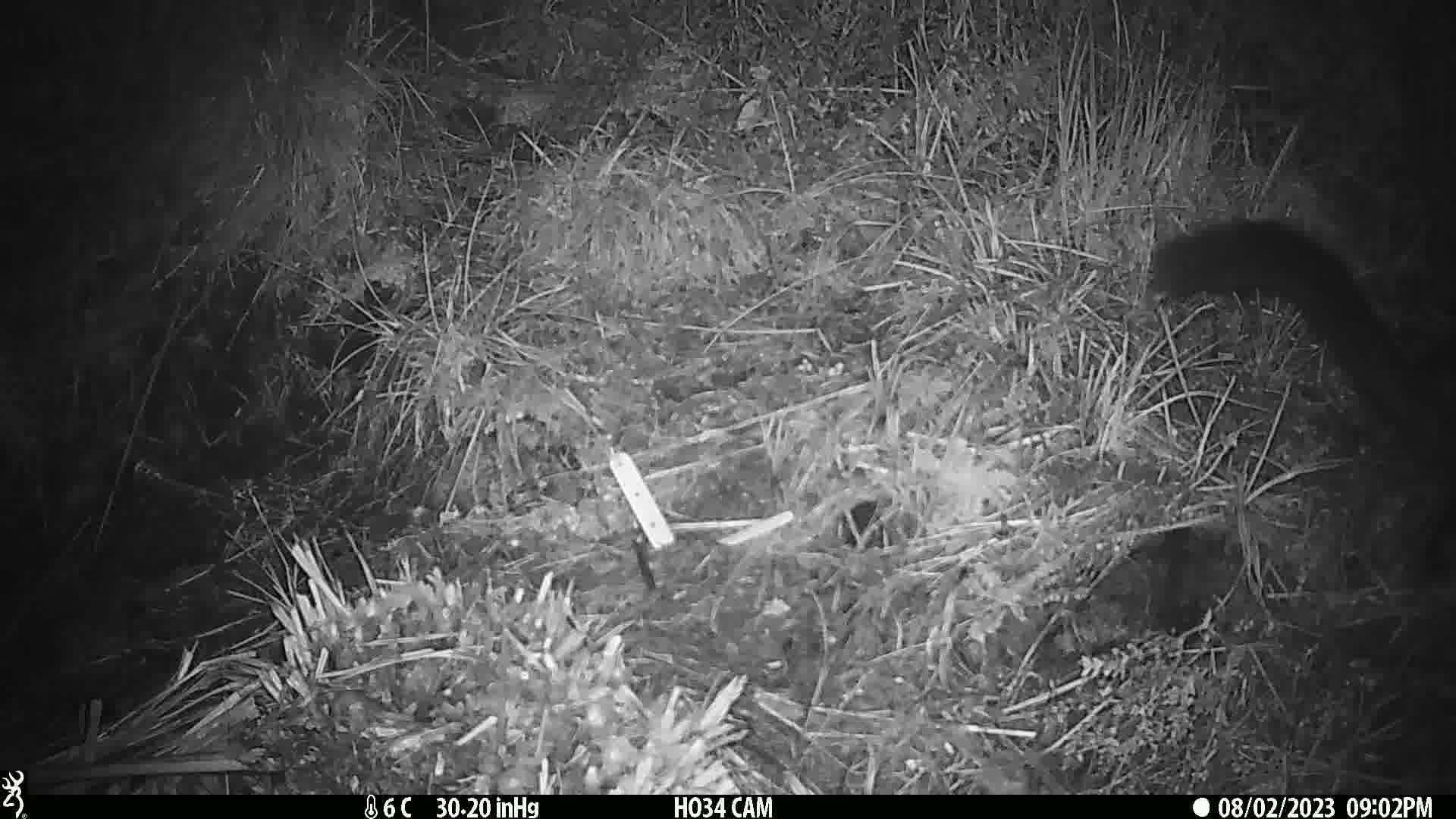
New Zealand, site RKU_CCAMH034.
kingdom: Animalia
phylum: Chordata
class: Mammalia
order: Diprotodontia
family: Phalangeridae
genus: Trichosurus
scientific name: Trichosurus vulpecula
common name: common brushtail possum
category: possum